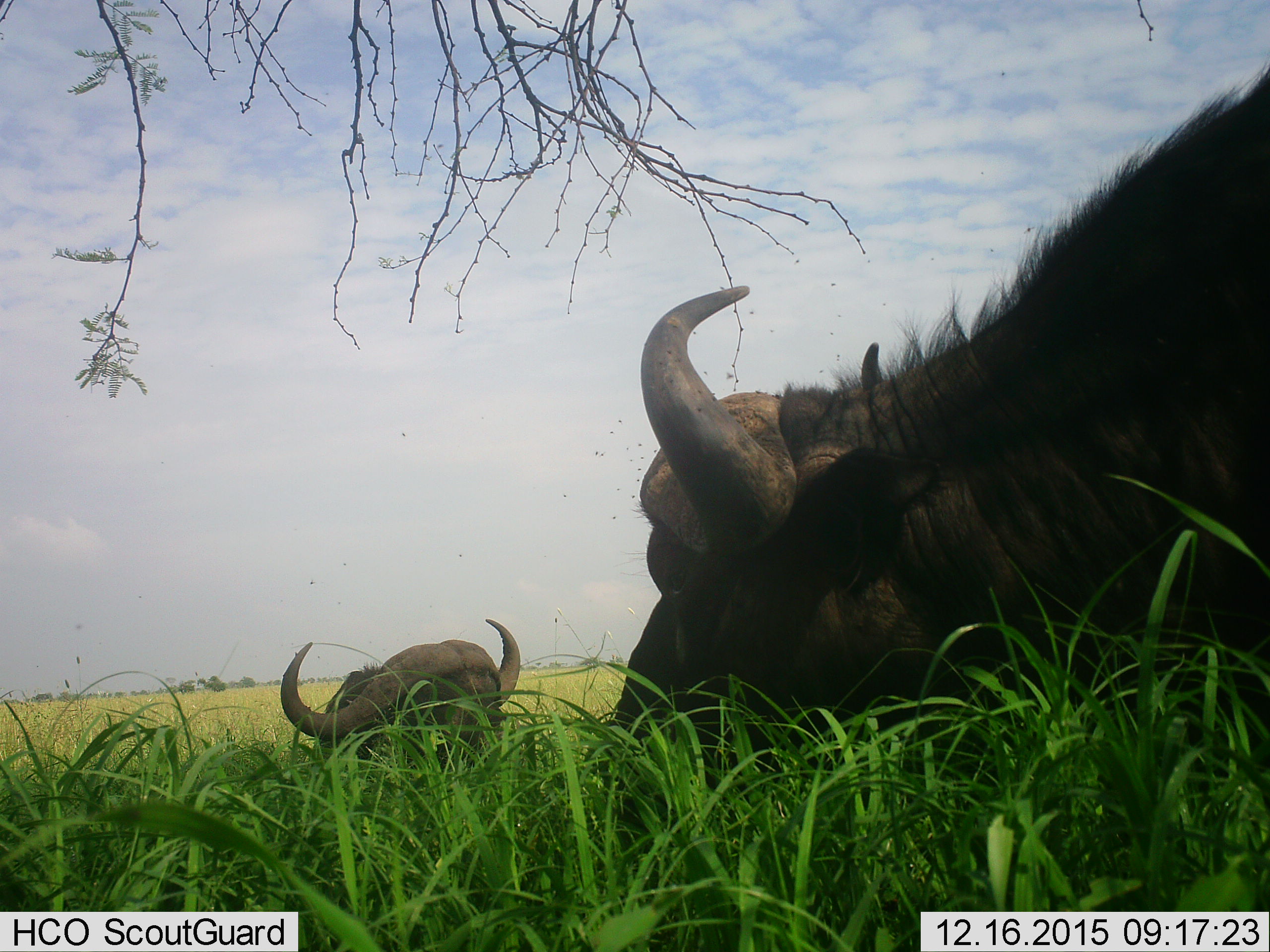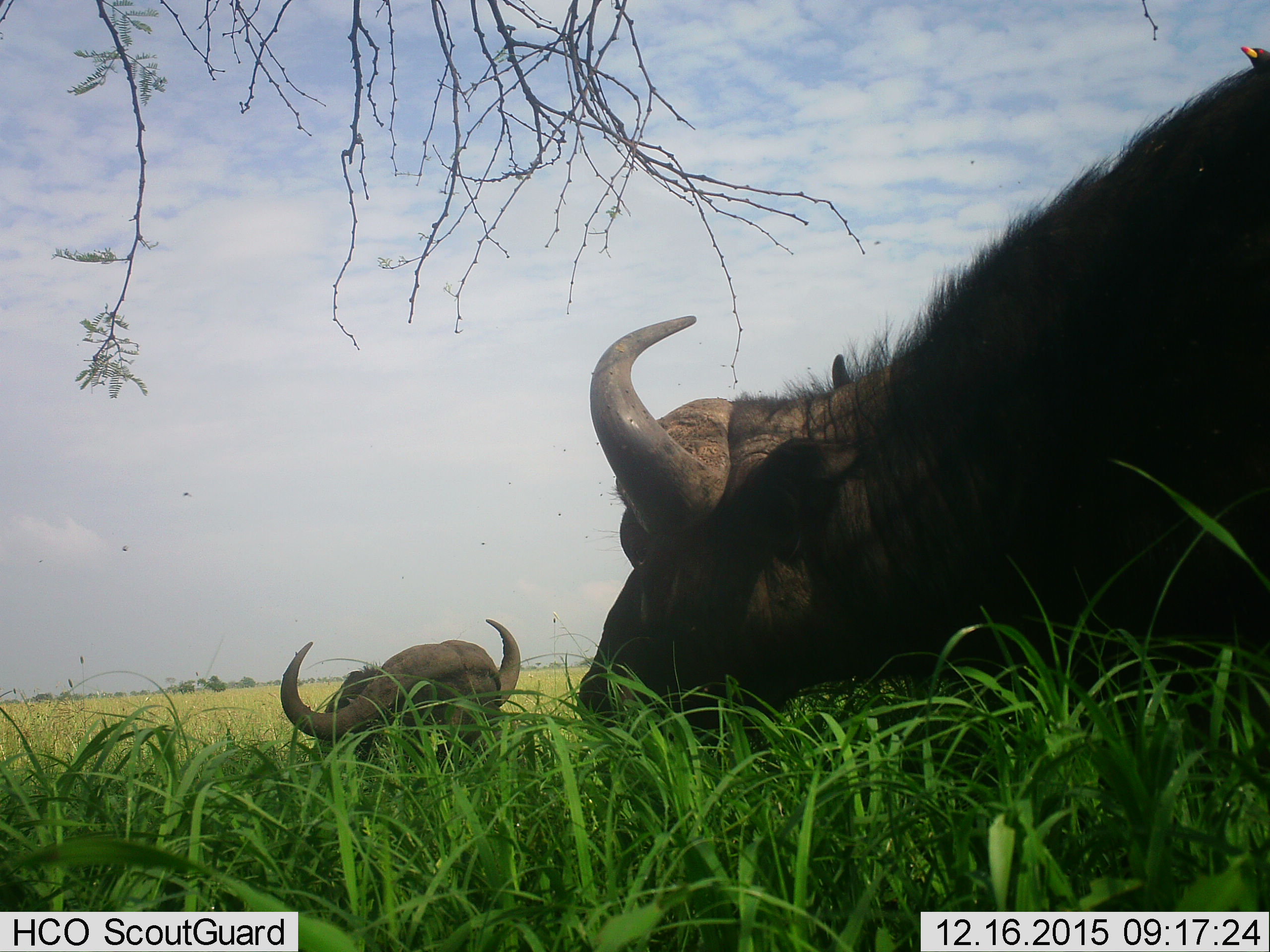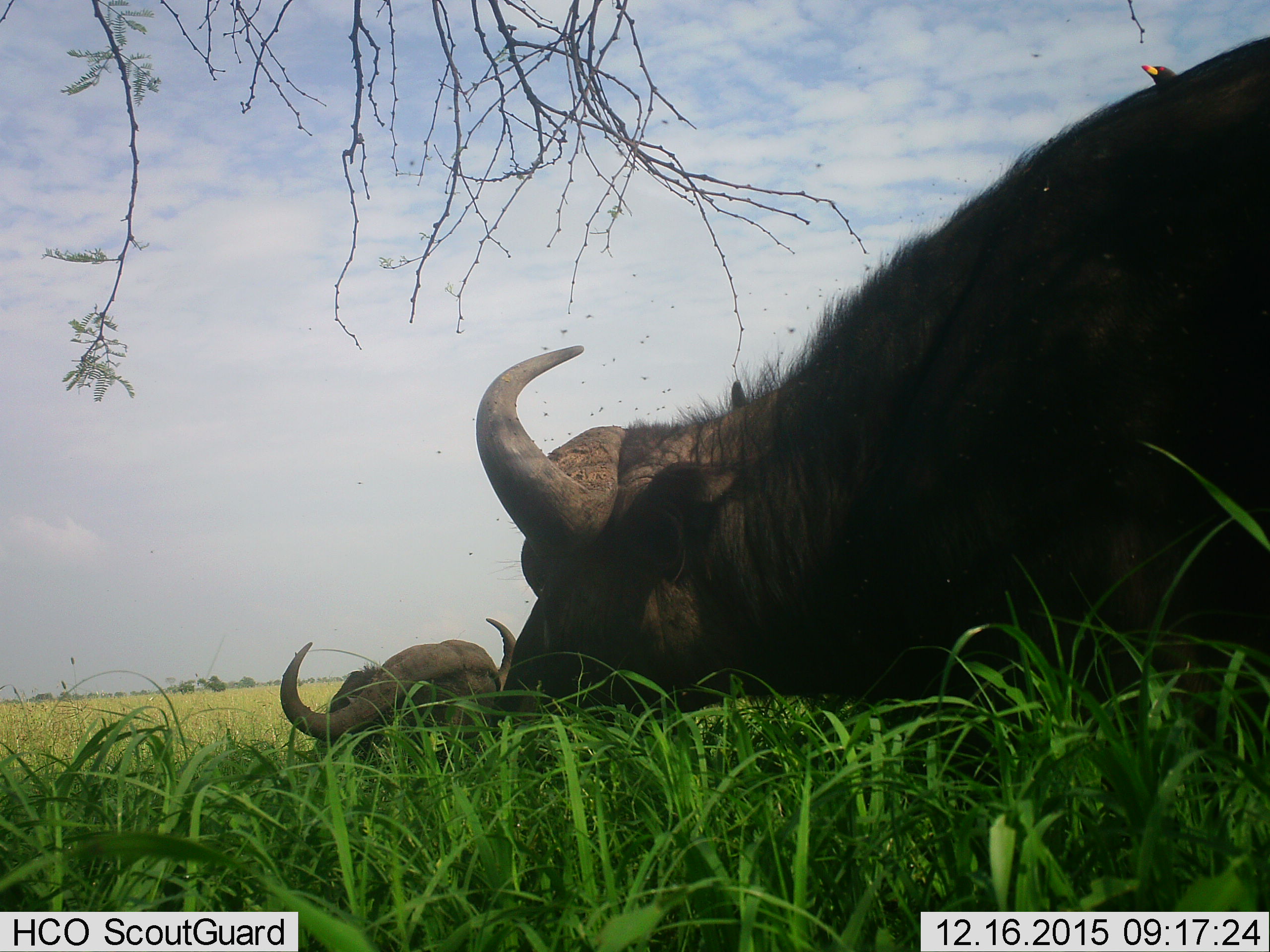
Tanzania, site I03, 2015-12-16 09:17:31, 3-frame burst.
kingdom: Animalia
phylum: Chordata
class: Mammalia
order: Artiodactyla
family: Bovidae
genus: Syncerus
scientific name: Syncerus caffer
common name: cape buffalo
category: buffalo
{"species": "buffalo (cape buffalo) (Syncerus caffer)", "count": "2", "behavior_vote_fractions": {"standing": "40%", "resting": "60%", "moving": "10%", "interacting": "40%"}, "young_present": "10%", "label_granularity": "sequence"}